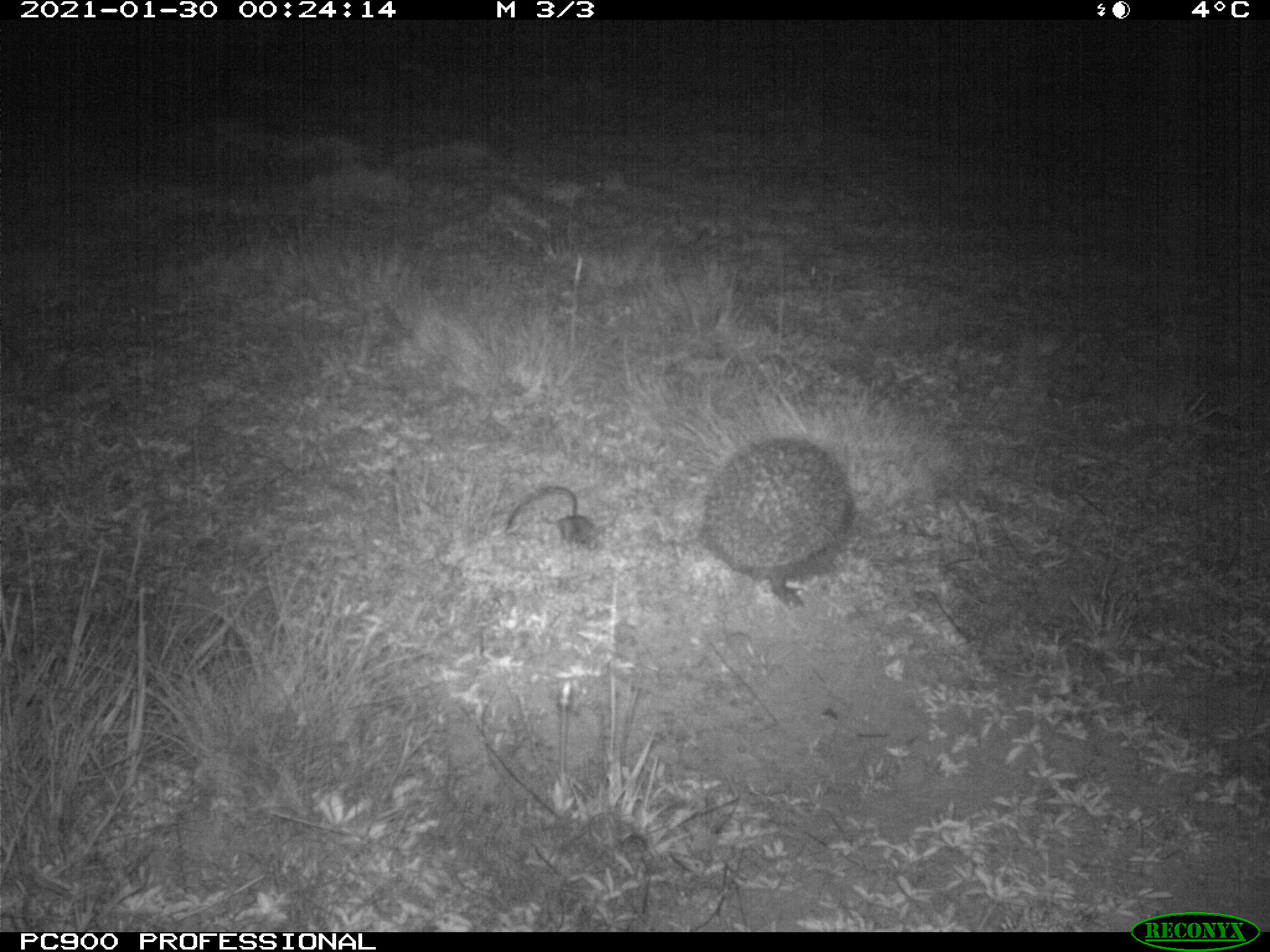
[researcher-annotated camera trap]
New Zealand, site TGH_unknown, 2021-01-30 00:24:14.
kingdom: Animalia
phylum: Chordata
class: Mammalia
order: Eulipotyphla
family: Erinaceidae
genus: Erinaceus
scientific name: Erinaceus europaeus europaeus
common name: european hedgehog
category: hedgehog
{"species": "hedgehog (european hedgehog) (Erinaceus europaeus europaeus)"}